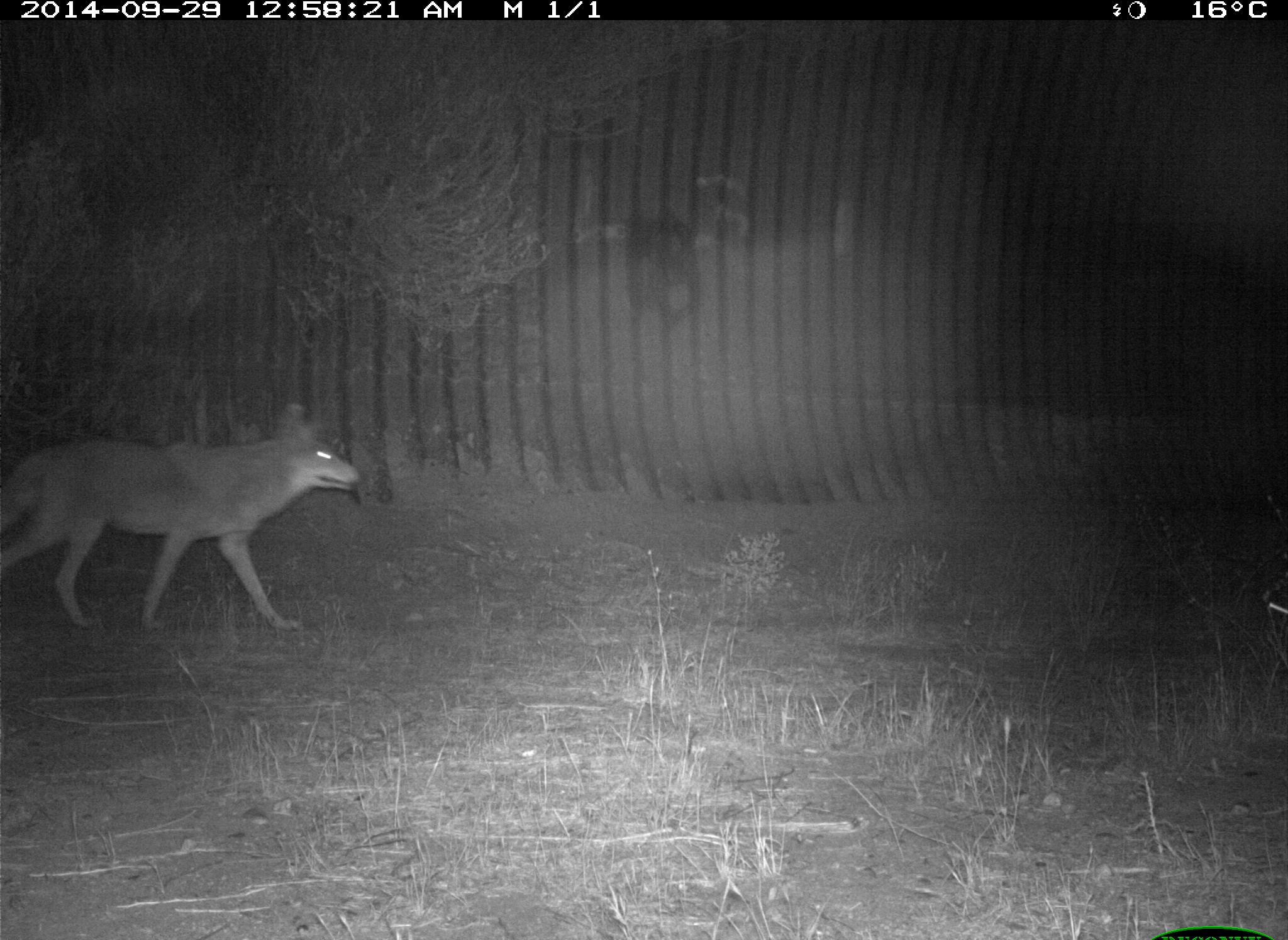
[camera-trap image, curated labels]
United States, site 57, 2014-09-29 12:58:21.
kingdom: Animalia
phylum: Chordata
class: Mammalia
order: Carnivora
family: Canidae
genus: Canis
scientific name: Canis latrans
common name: coyote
Coyote (Canis latrans).